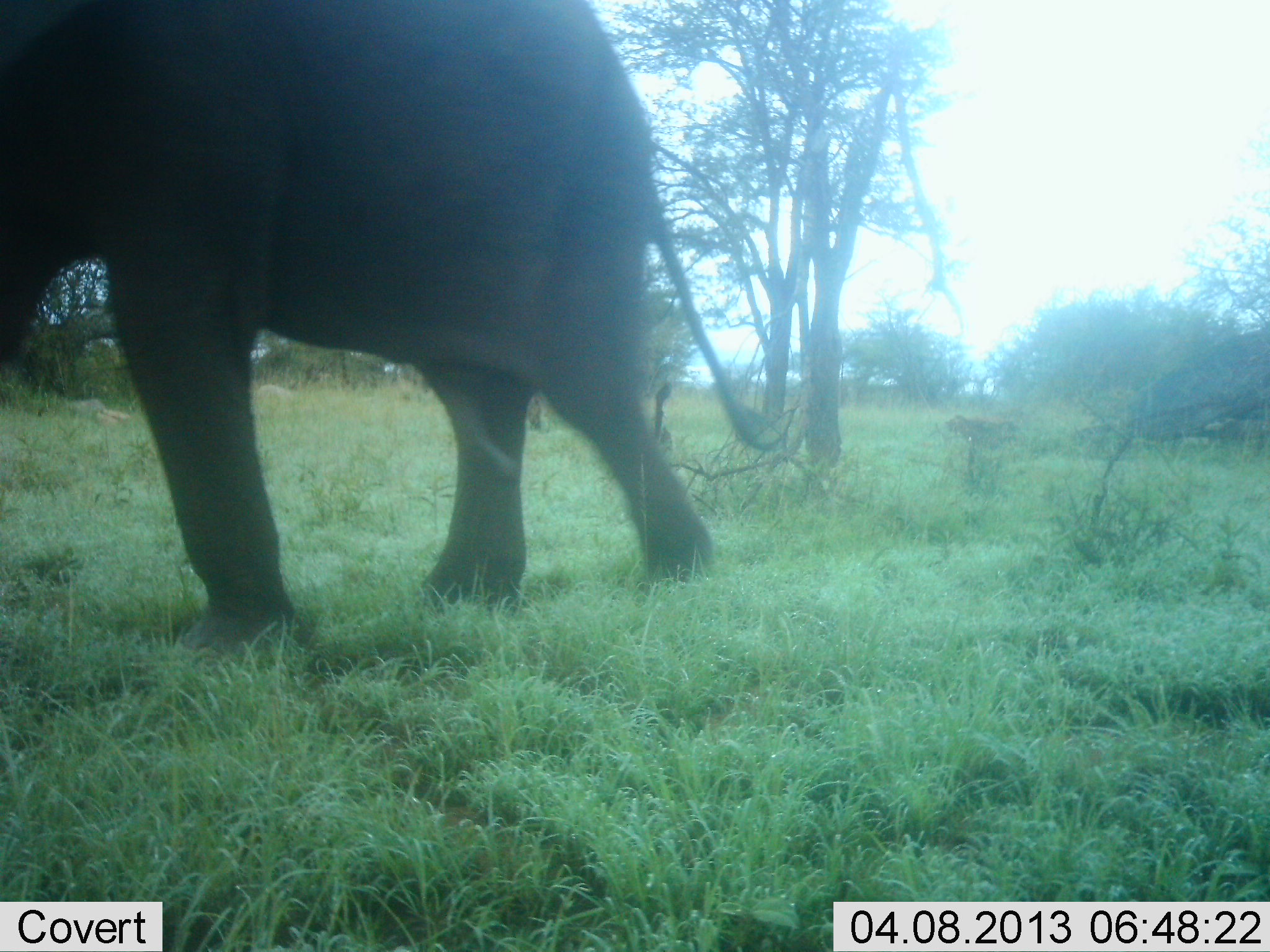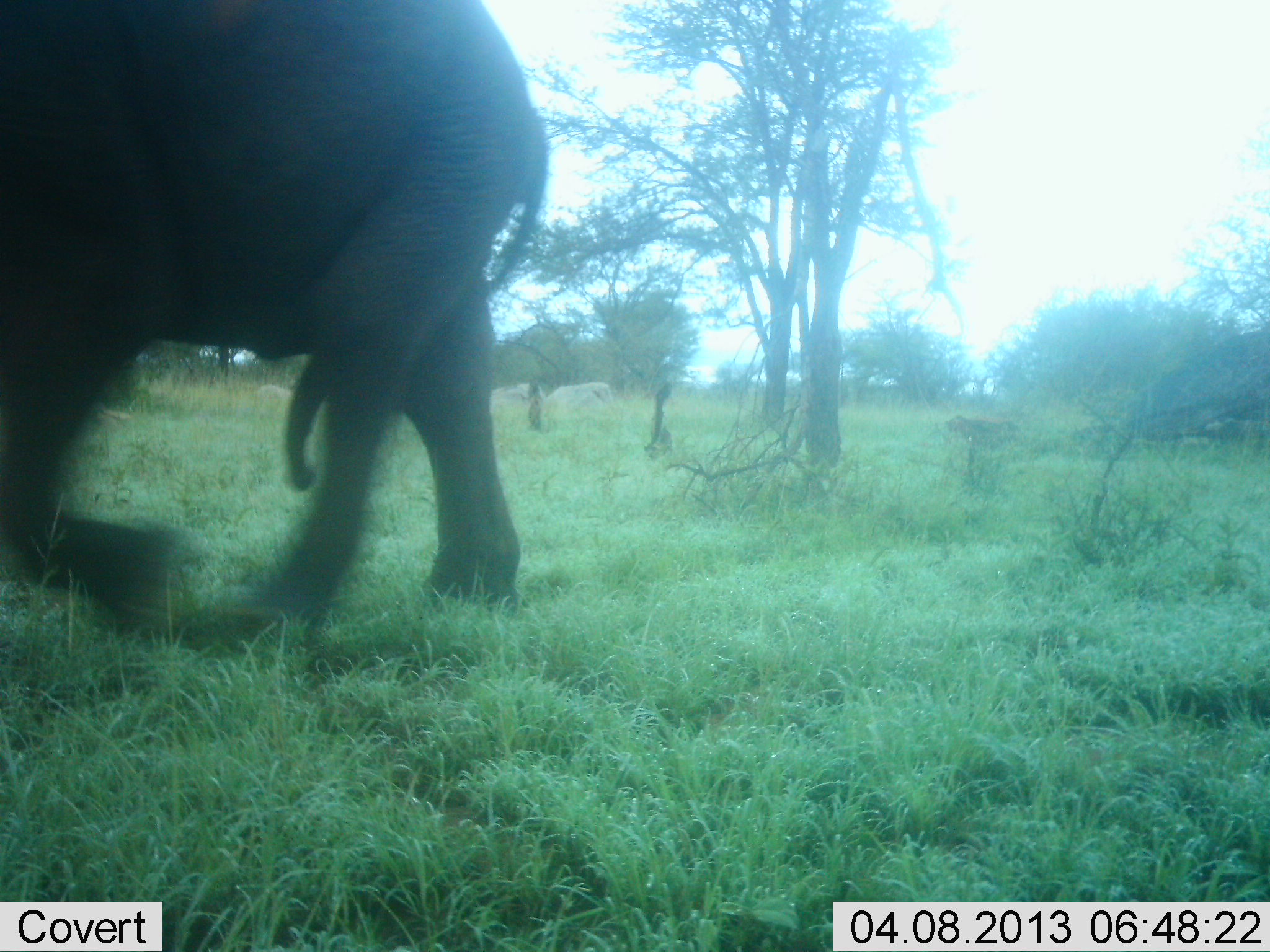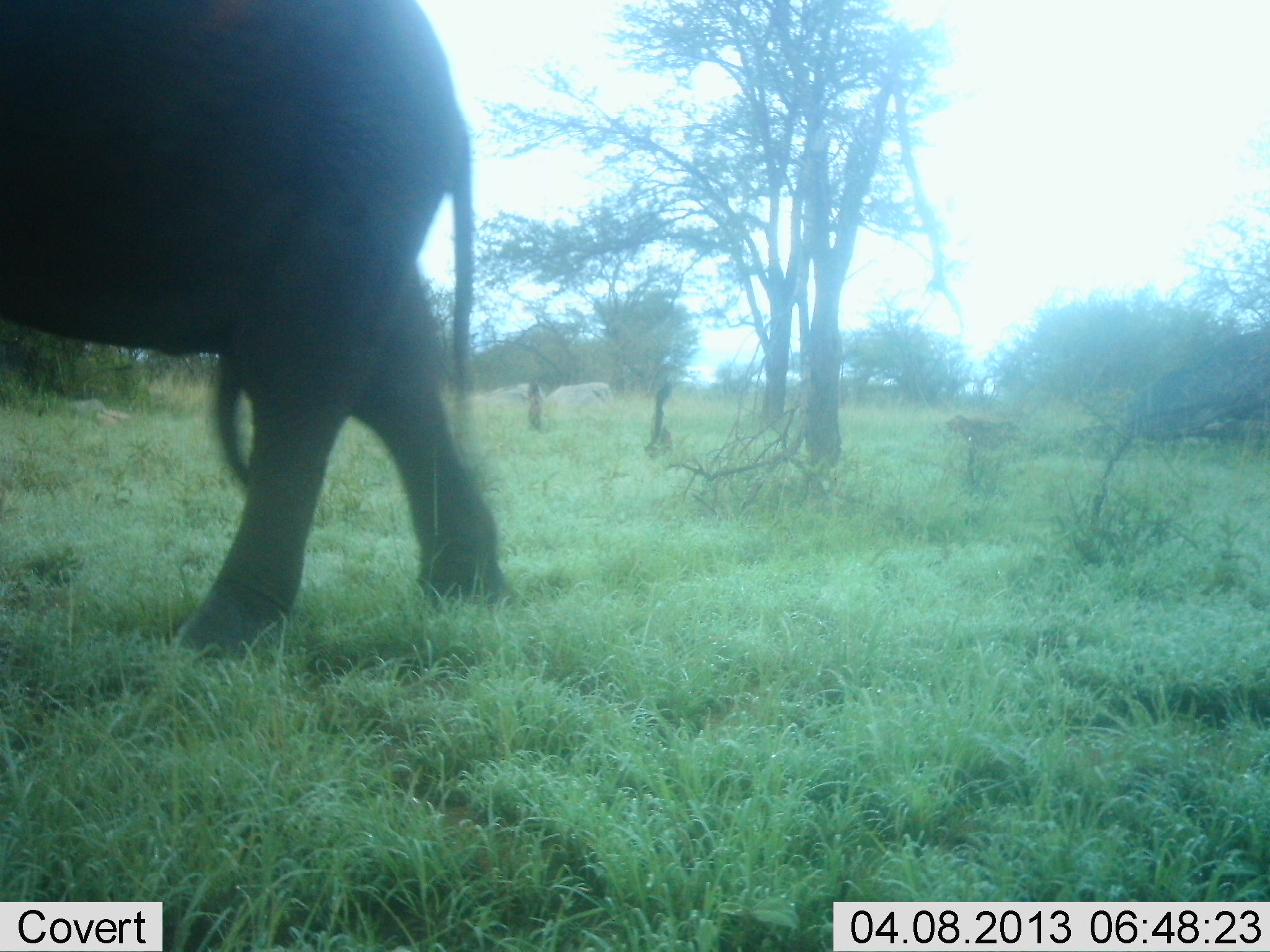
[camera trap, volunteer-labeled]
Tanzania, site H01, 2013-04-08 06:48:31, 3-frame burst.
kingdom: Animalia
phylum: Chordata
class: Mammalia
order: Proboscidea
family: Elephantidae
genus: Loxodonta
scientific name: Loxodonta africana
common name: african bush elephant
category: elephant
Elephant (african bush elephant) (Loxodonta africana), count 1. Behavior (volunteer vote fractions): standing 0%, resting 0%, moving 100%, interacting 0%. Young present (vote fraction): 0%. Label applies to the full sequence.